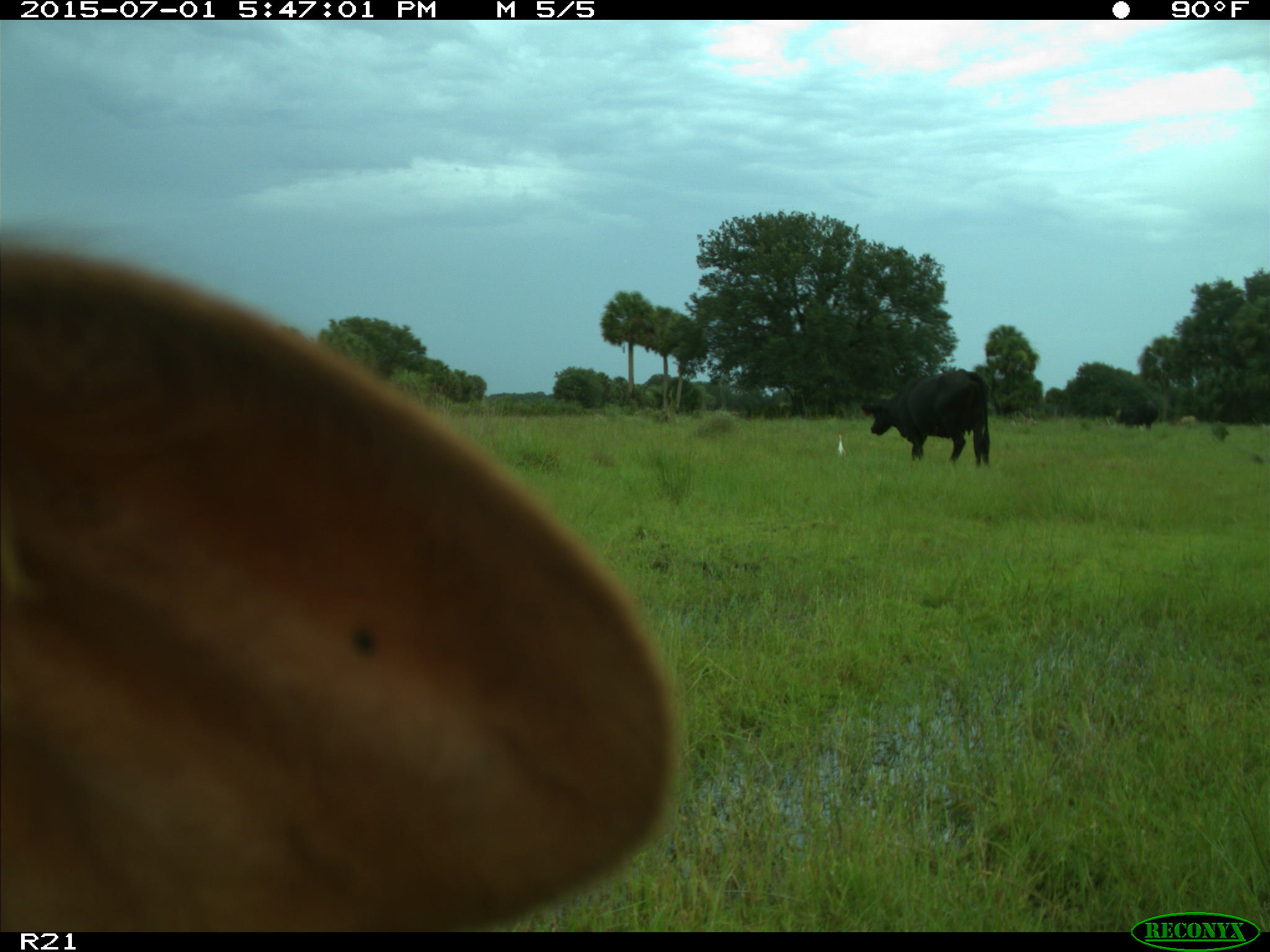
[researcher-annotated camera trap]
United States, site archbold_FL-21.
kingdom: Animalia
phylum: Chordata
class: Mammalia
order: Artiodactyla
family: Bovidae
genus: Bos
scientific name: Bos taurus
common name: domestic cow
Bos taurus (domestic cow).